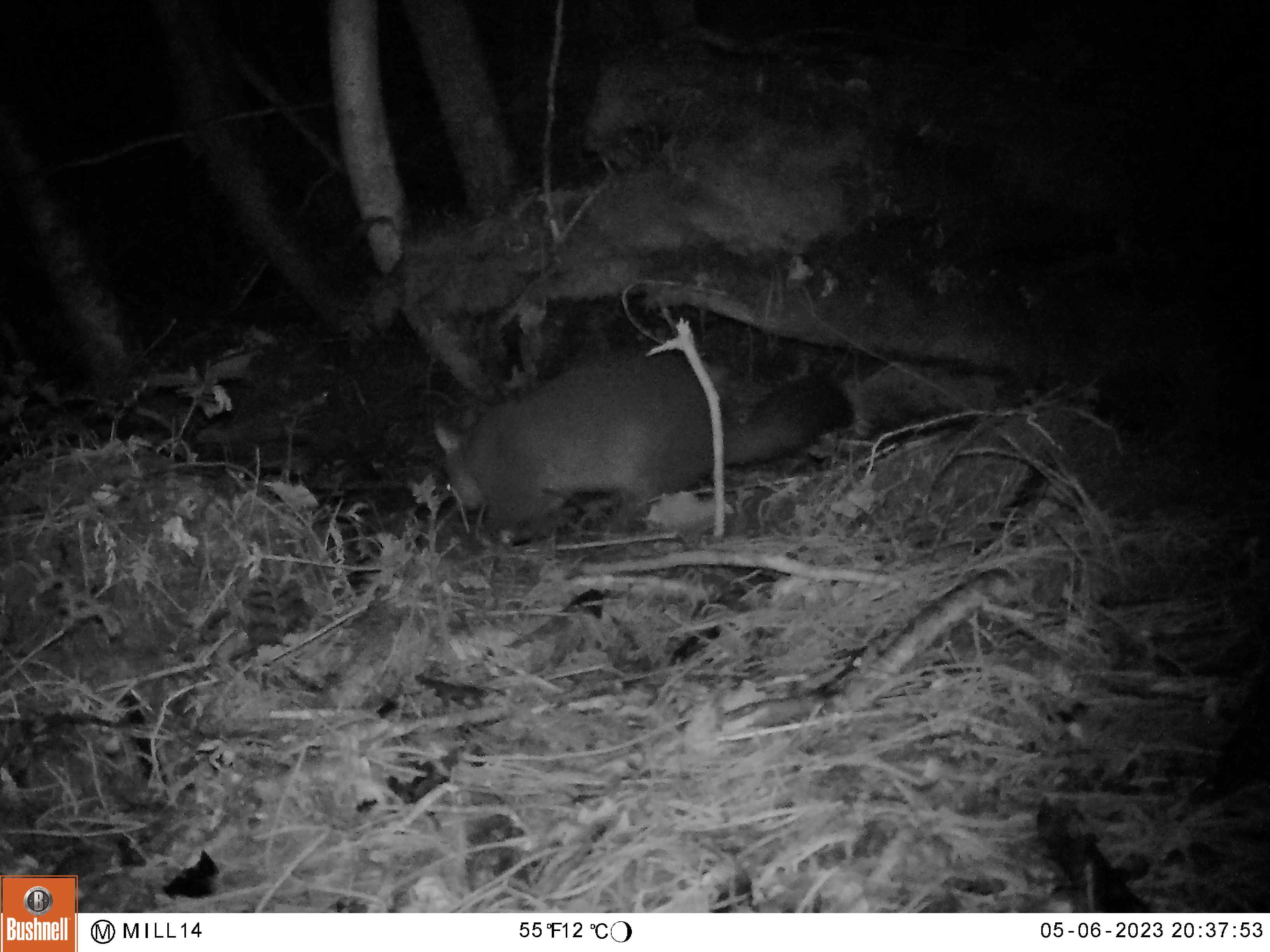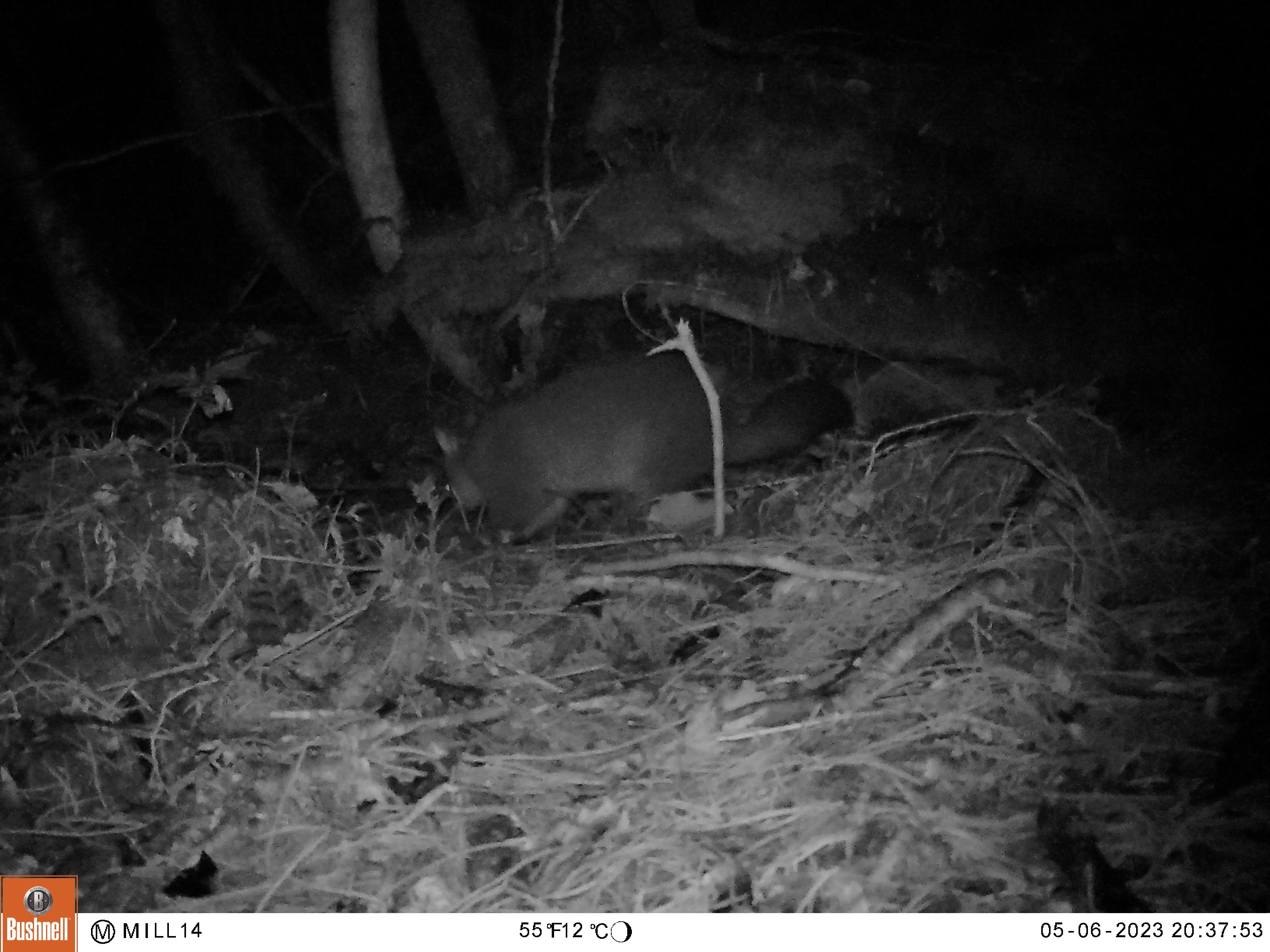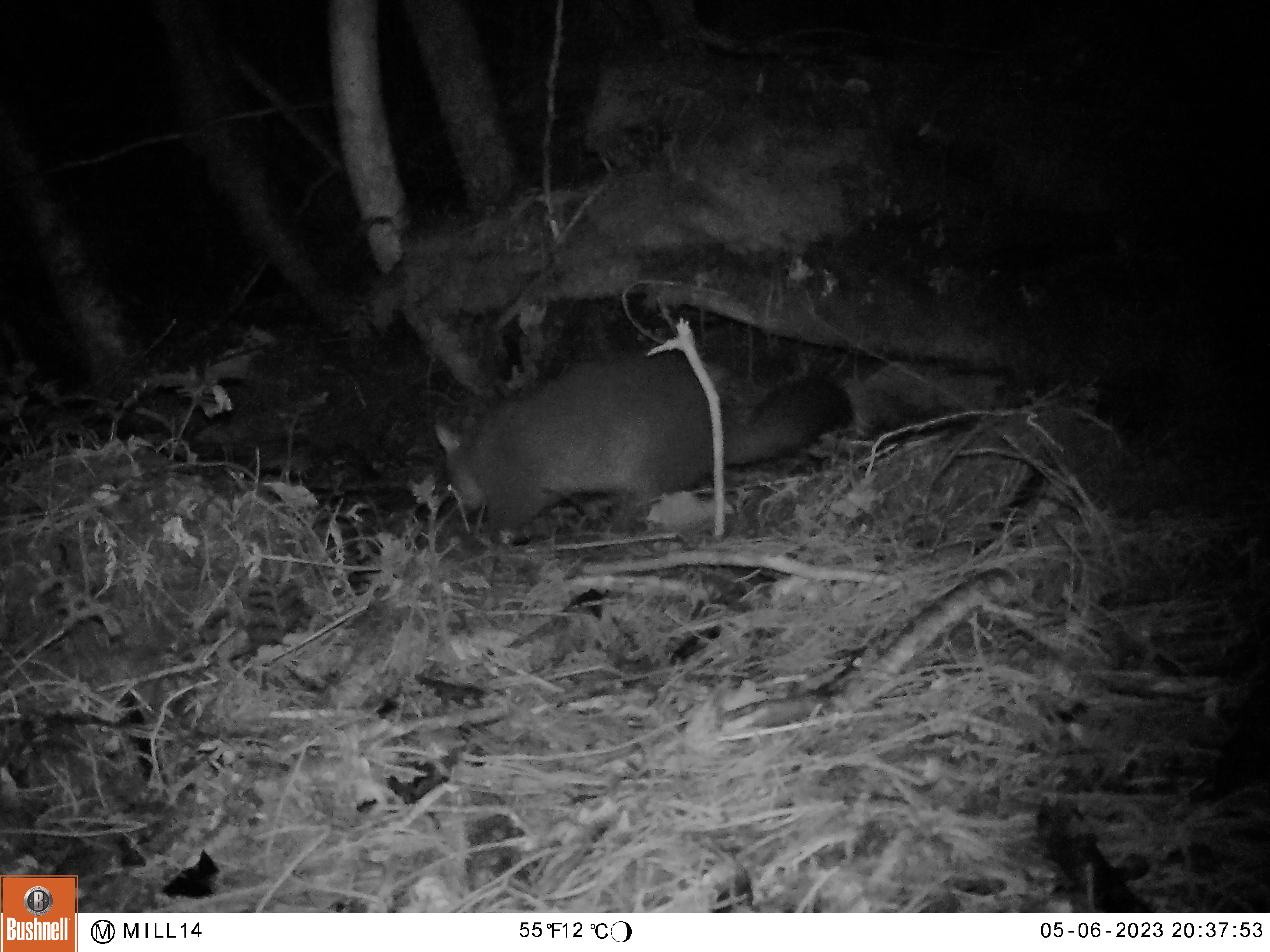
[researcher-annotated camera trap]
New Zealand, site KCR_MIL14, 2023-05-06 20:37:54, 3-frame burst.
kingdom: Animalia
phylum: Chordata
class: Mammalia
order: Diprotodontia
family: Phalangeridae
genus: Trichosurus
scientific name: Trichosurus vulpecula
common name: common brushtail possum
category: possum